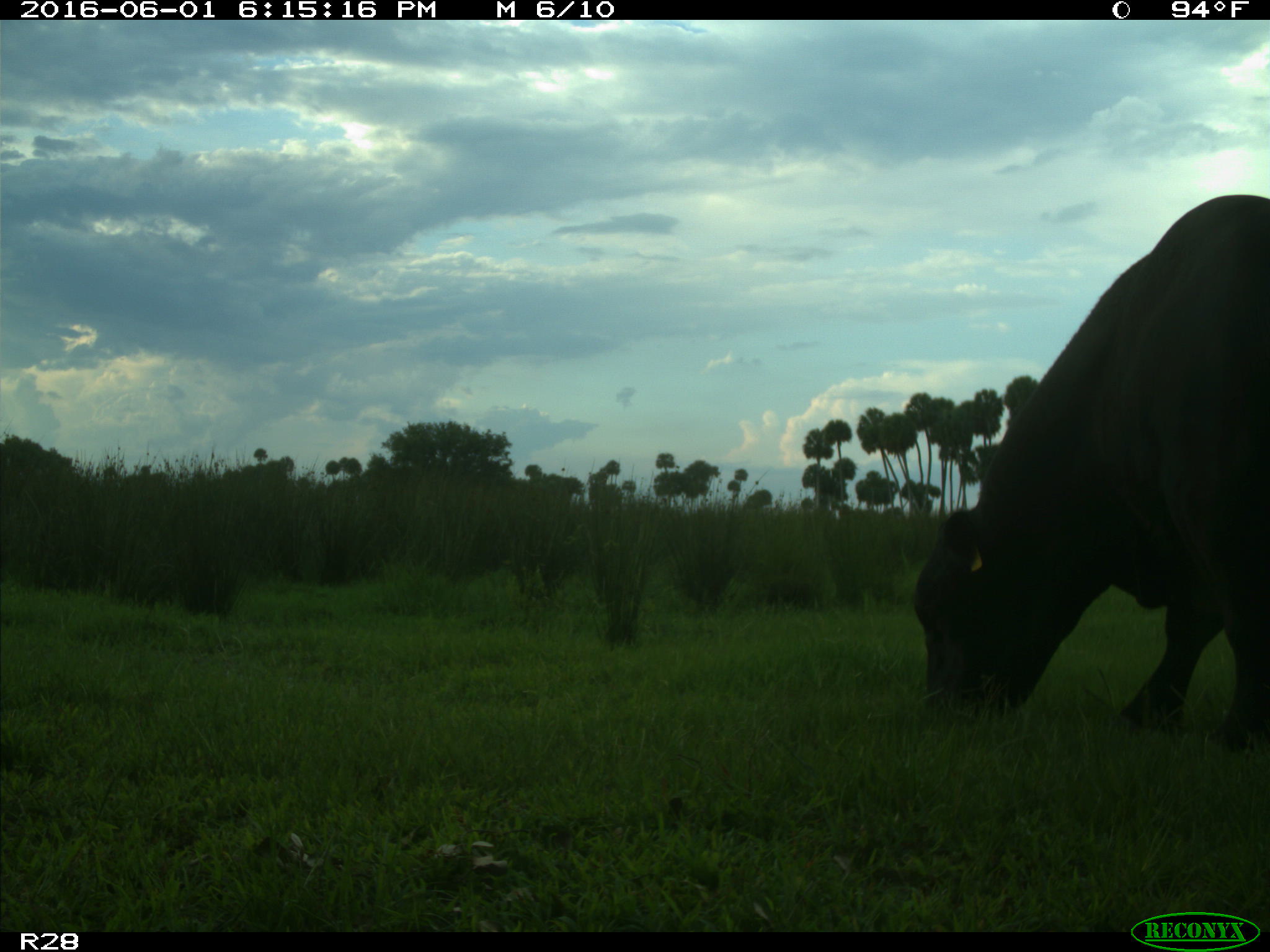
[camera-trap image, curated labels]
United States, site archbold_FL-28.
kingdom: Animalia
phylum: Chordata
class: Mammalia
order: Artiodactyla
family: Bovidae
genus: Bos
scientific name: Bos taurus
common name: domestic cow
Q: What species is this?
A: Bos taurus (domestic cow).